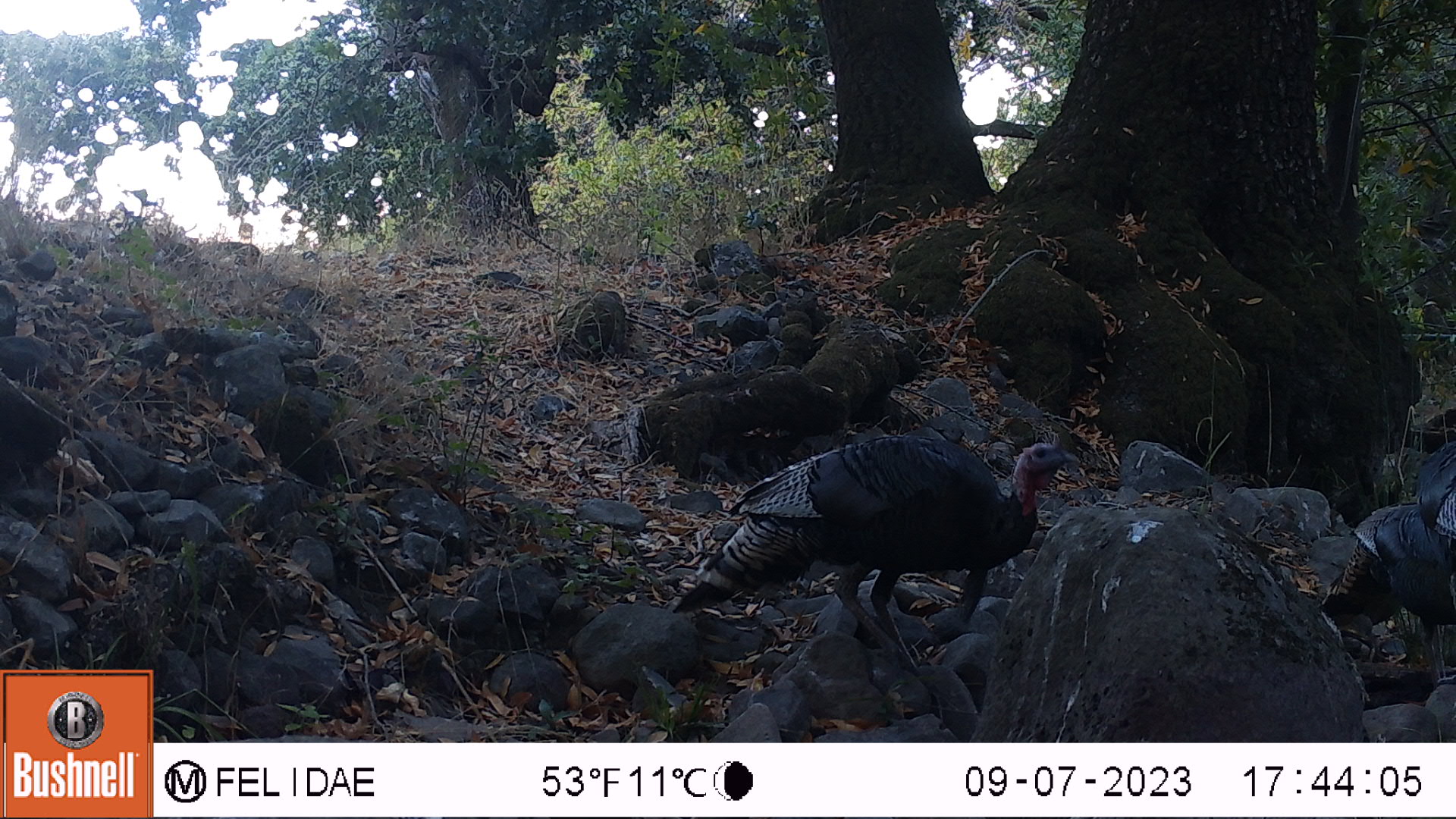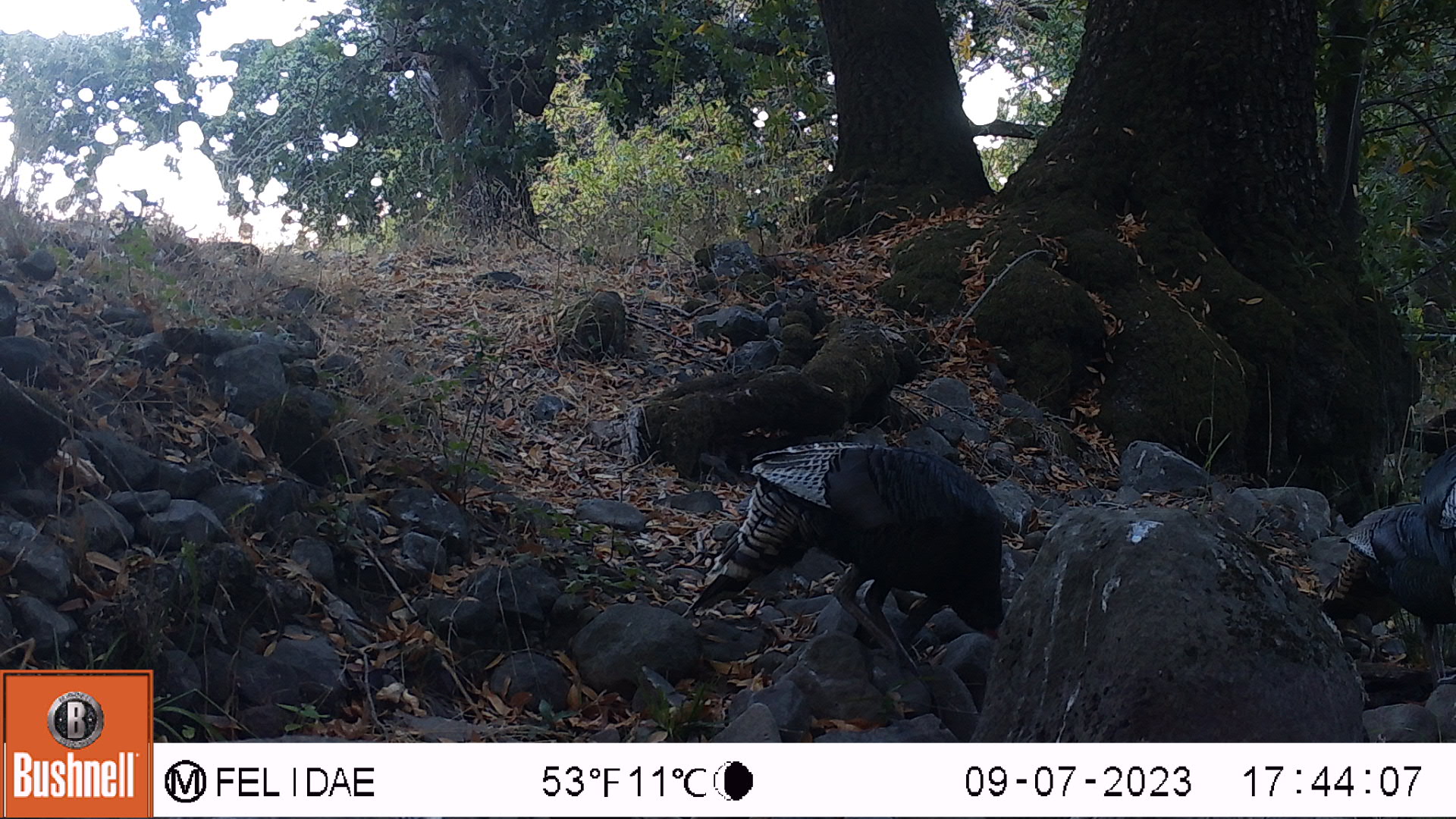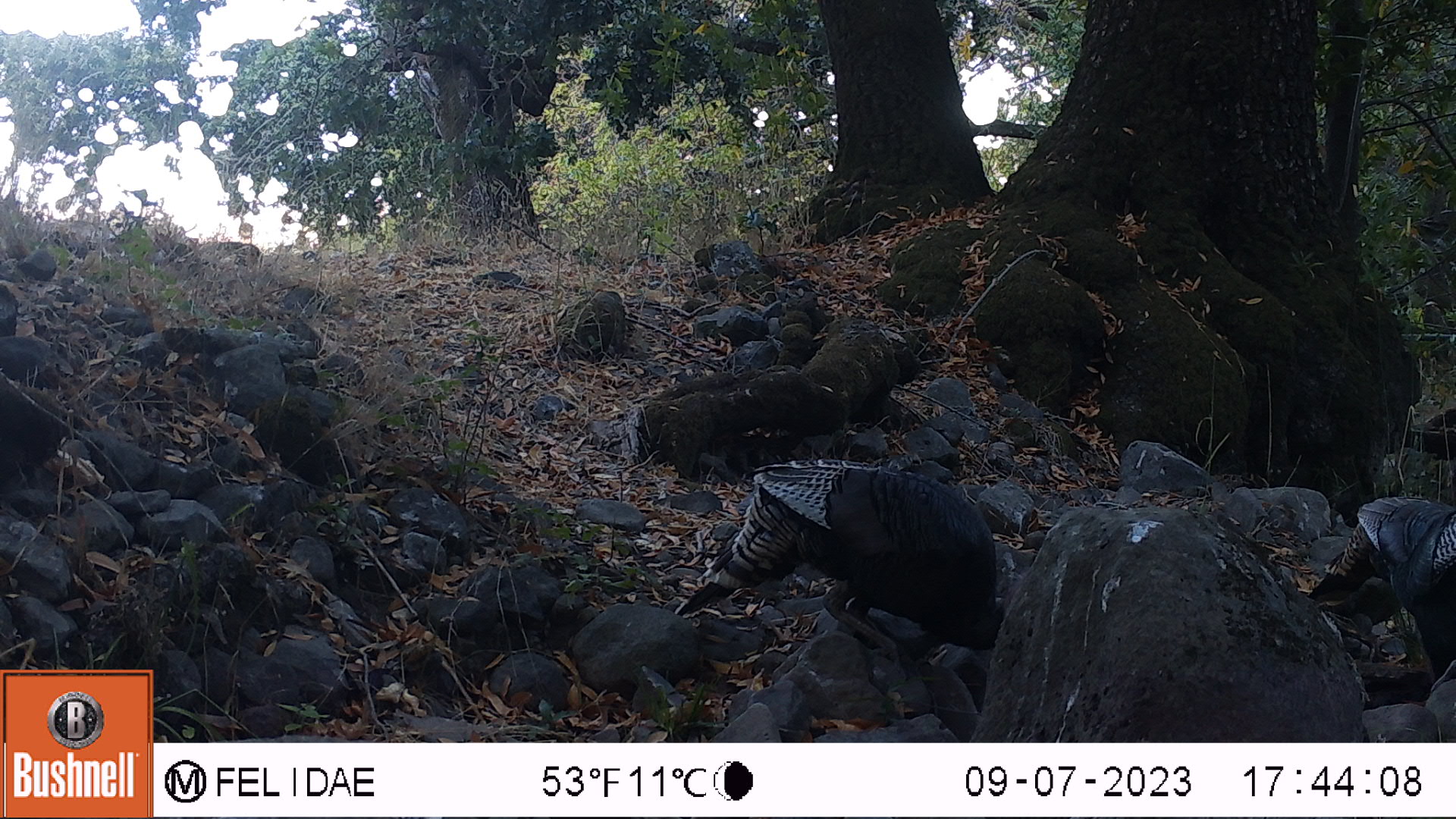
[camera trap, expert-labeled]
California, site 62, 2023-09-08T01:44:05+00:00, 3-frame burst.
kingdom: Animalia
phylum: Chordata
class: Aves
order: Galliformes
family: Phasianidae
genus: Meleagris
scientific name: Meleagris gallopavo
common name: turkey